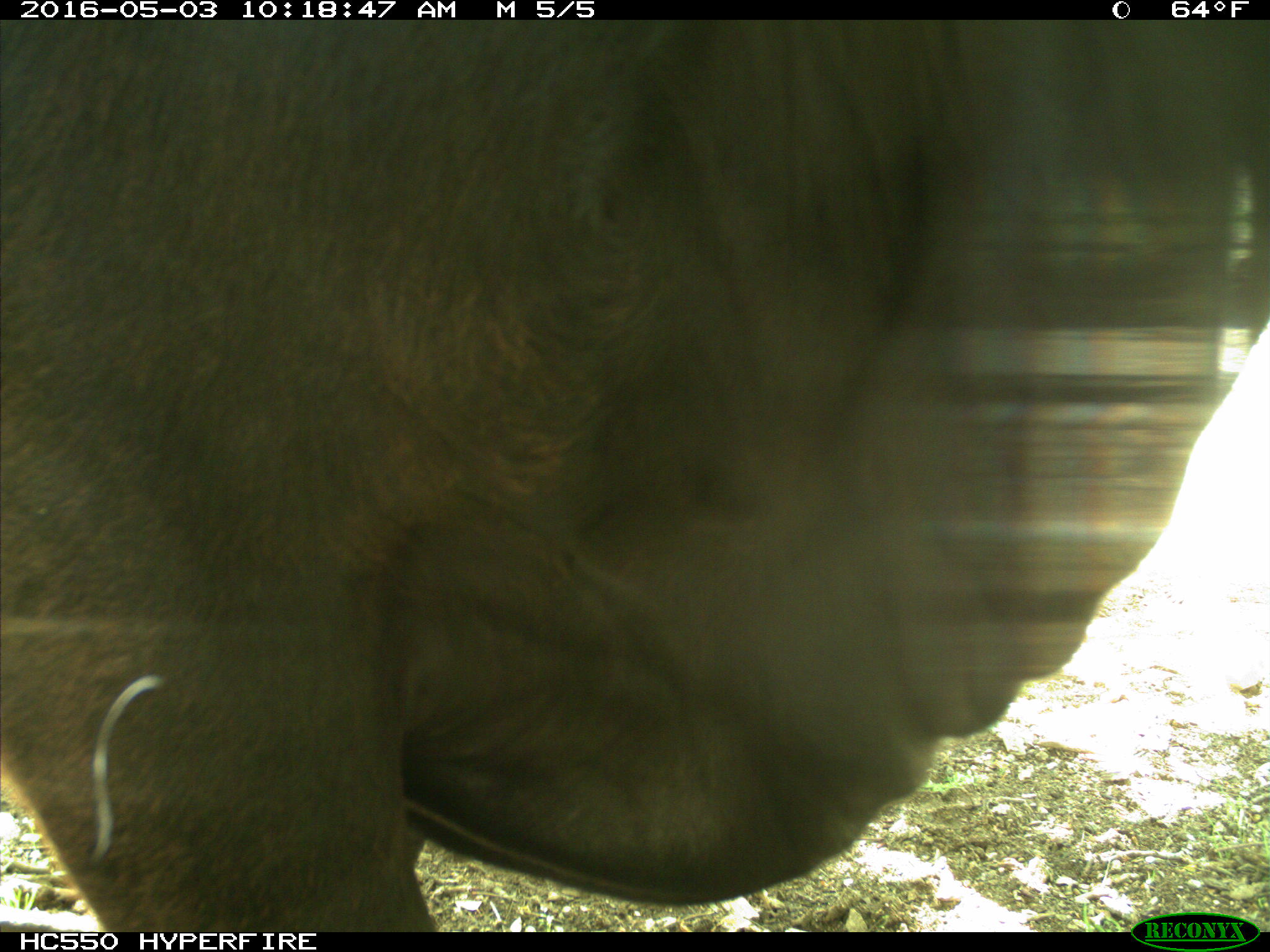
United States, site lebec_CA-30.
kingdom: Animalia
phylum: Chordata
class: Mammalia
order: Artiodactyla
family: Bovidae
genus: Bos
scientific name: Bos taurus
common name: domestic cow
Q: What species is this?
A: Bos taurus (domestic cow).